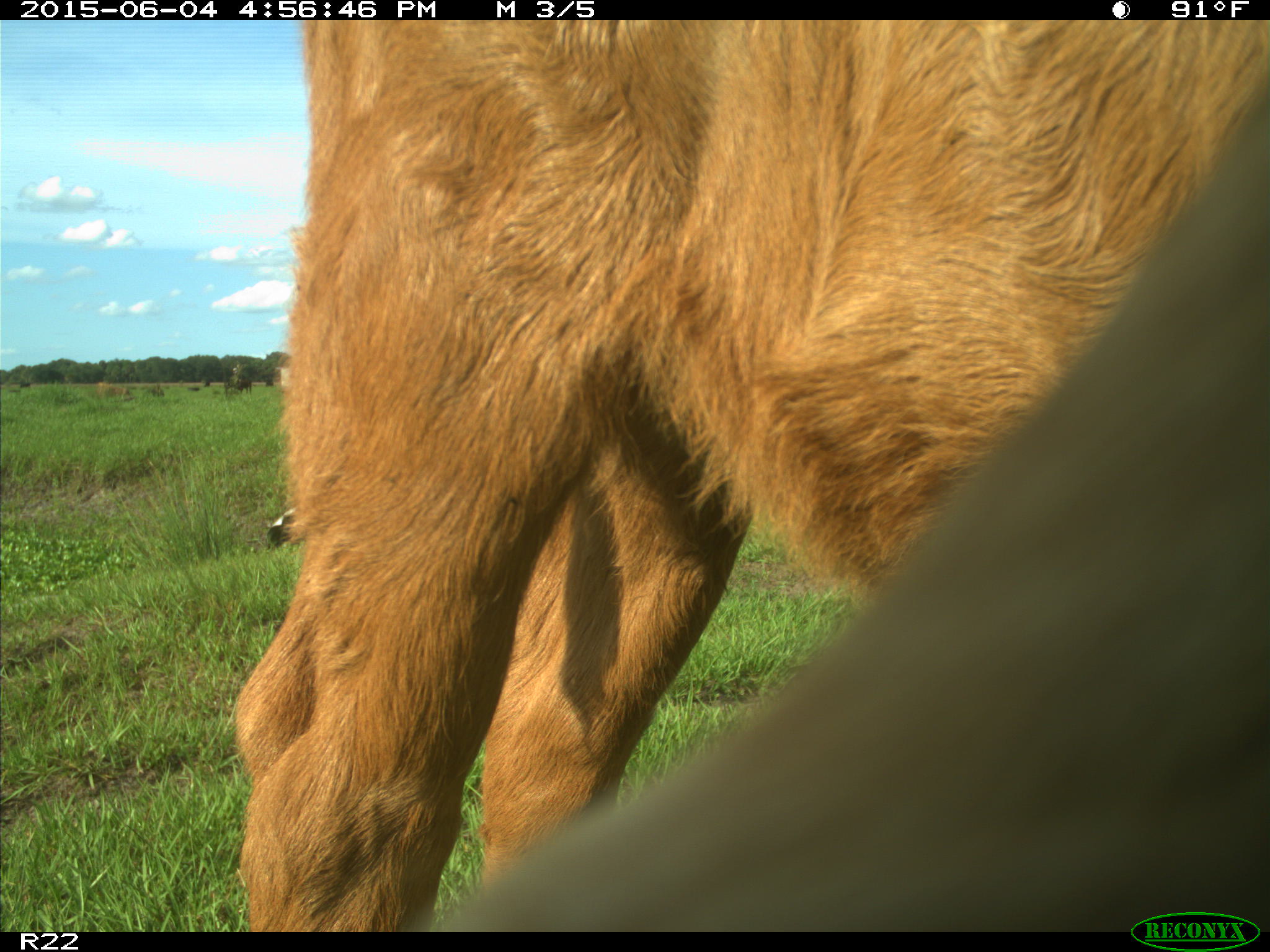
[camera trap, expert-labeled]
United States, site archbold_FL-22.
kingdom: Animalia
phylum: Chordata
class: Mammalia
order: Artiodactyla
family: Bovidae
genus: Bos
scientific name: Bos taurus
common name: domestic cow